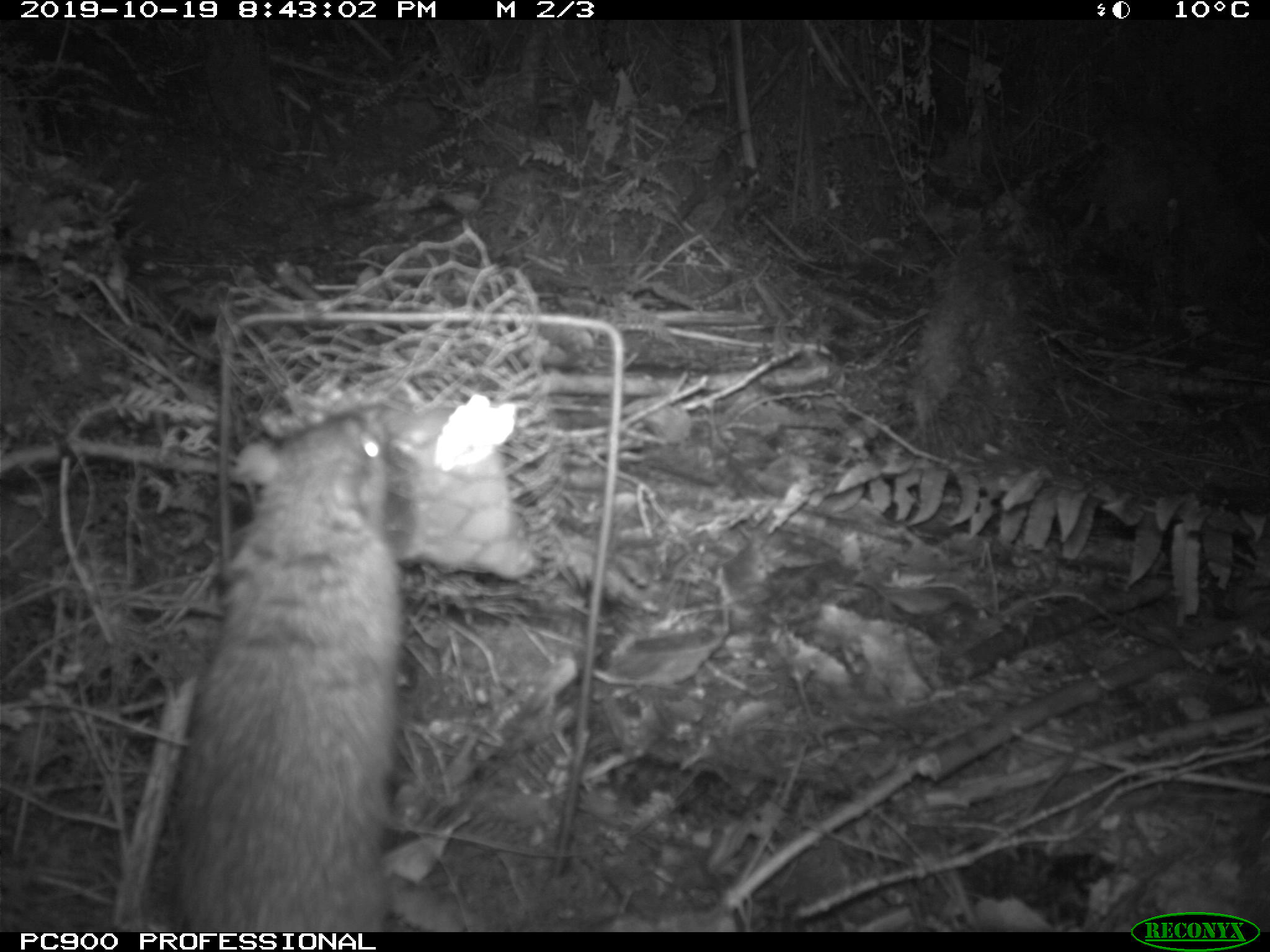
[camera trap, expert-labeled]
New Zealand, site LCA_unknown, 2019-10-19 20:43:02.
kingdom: Animalia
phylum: Chordata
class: Mammalia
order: Rodentia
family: Muridae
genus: Rattus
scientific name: Rattus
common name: rat